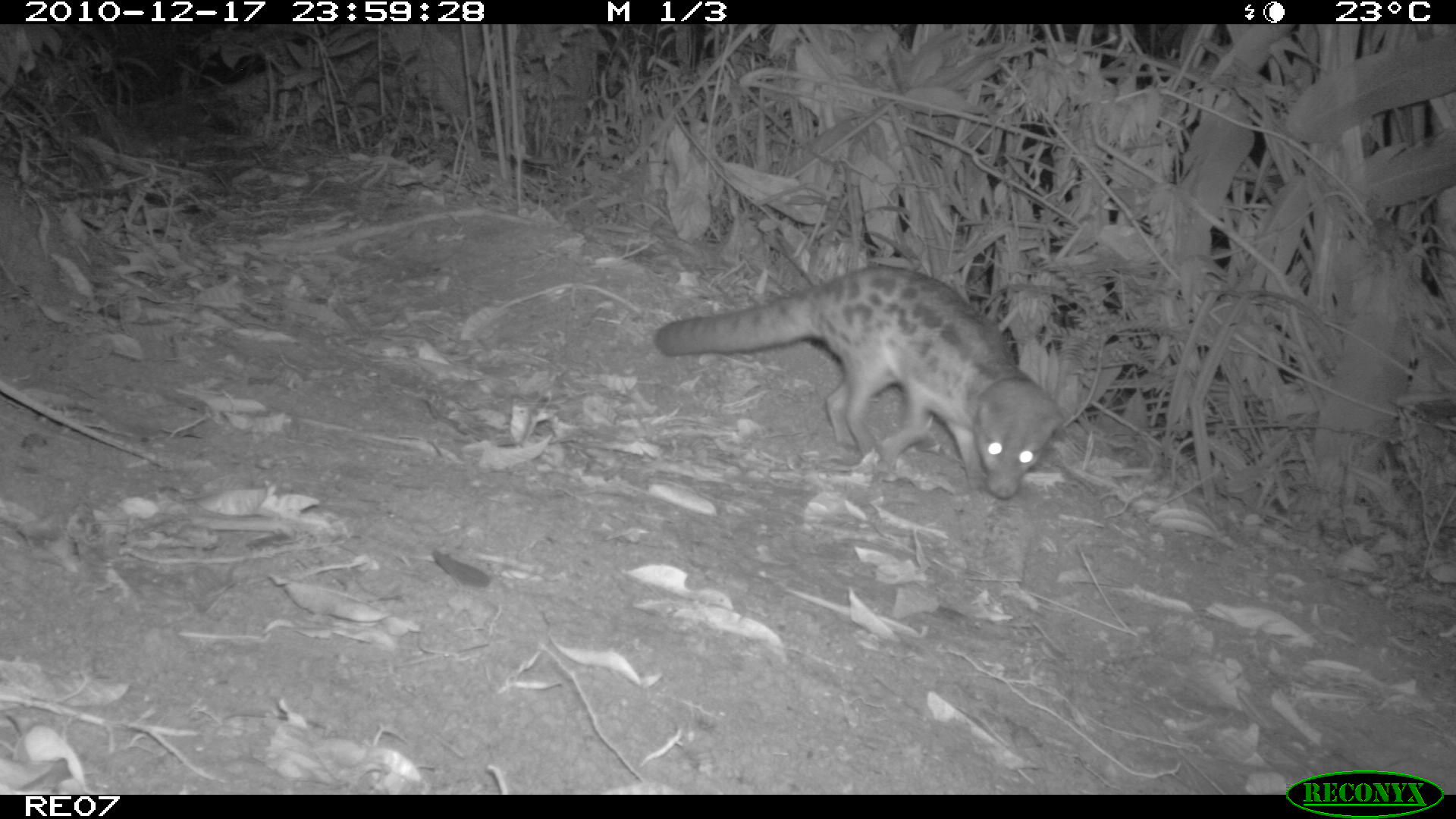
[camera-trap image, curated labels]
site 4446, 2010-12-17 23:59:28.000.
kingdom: Animalia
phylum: Chordata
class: Mammalia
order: Carnivora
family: Eupleridae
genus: Fossa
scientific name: Fossa fossana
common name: fanaloka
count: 1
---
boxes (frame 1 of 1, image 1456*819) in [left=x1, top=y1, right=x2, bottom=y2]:
fossa fossana: [left=653, top=263, right=1070, bottom=499]